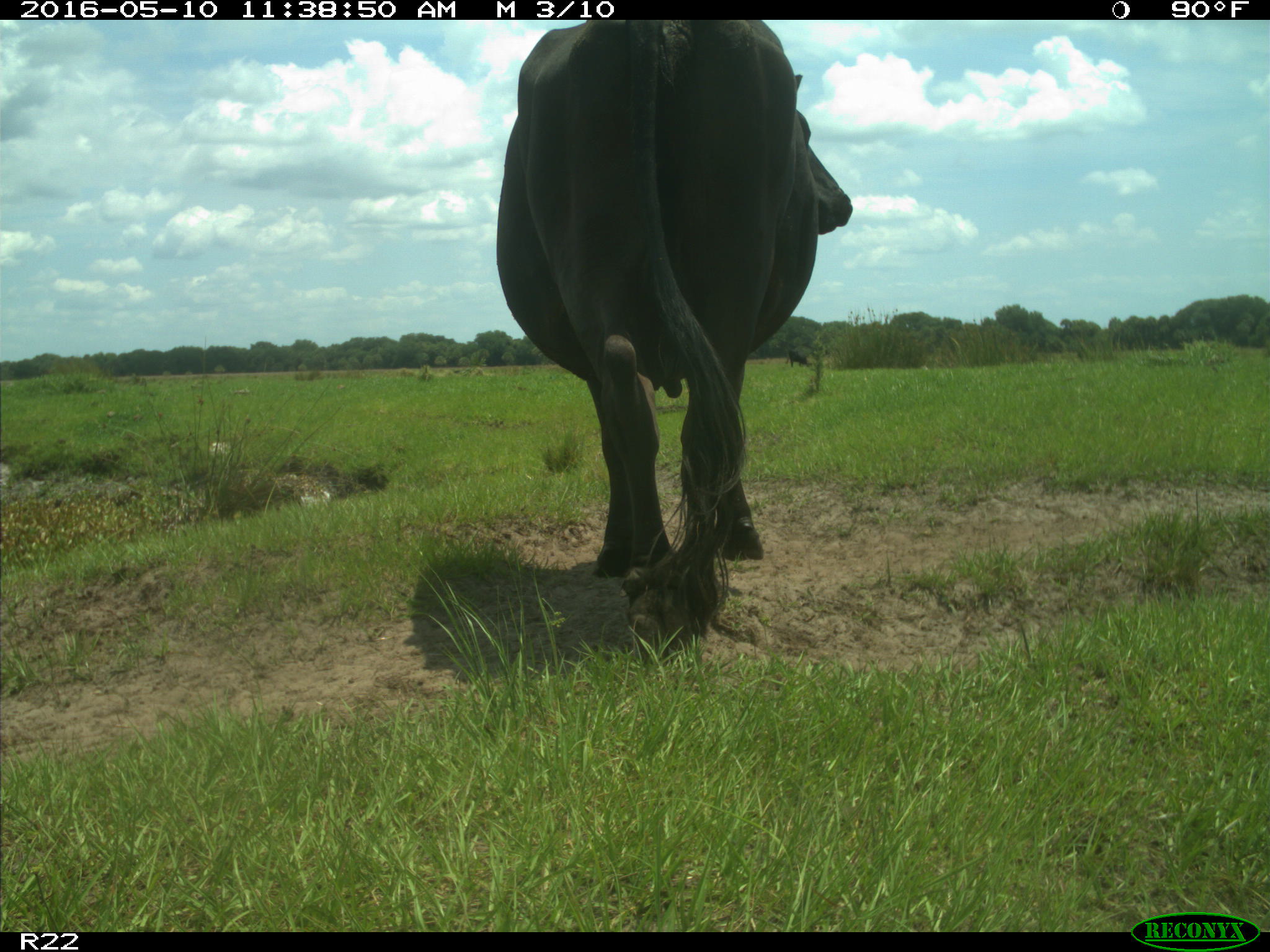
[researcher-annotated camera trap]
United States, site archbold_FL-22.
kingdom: Animalia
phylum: Chordata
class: Mammalia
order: Artiodactyla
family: Bovidae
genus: Bos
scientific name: Bos taurus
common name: domestic cow